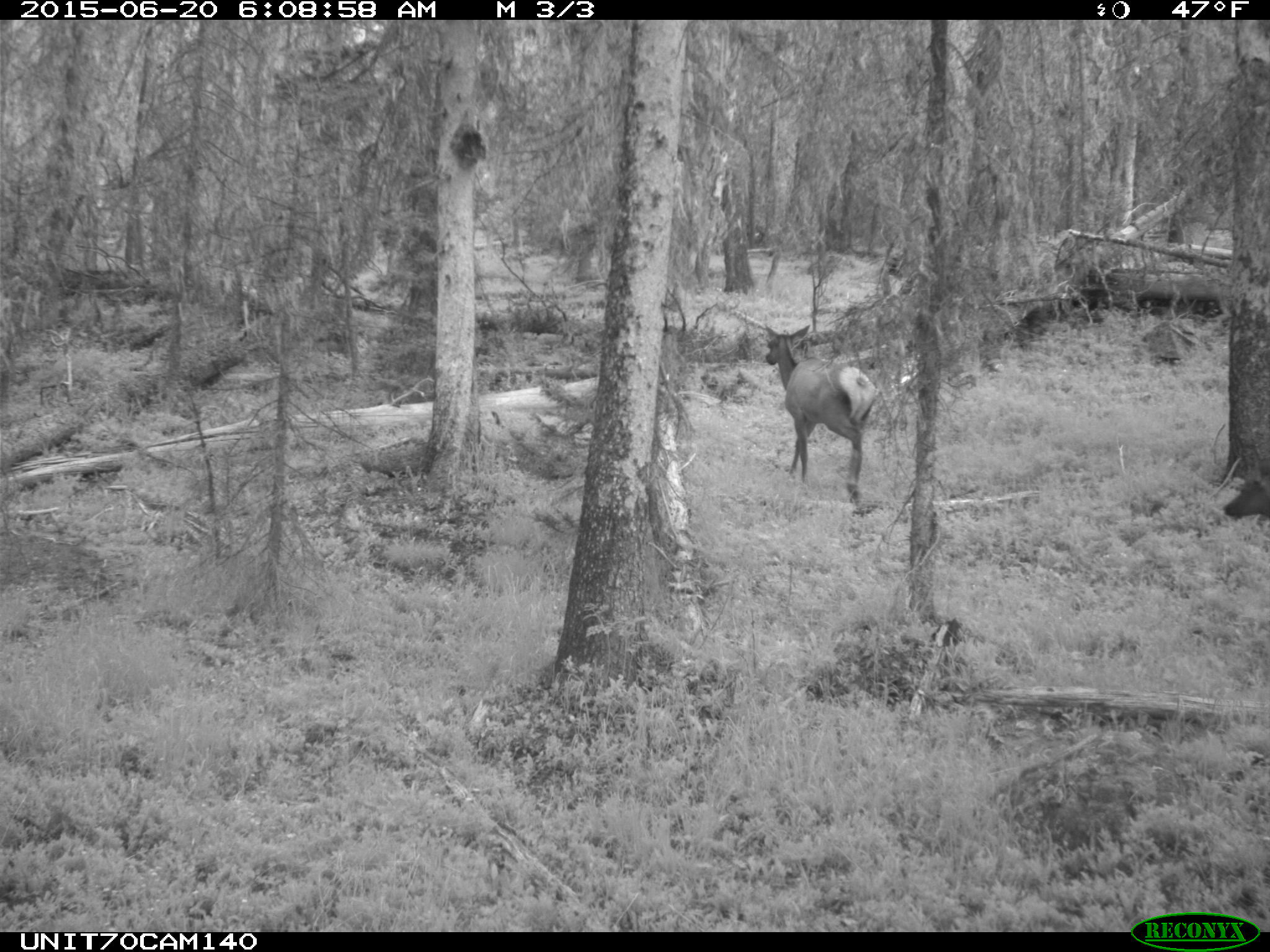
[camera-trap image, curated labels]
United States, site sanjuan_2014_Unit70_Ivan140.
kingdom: Animalia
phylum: Chordata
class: Mammalia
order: Artiodactyla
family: Cervidae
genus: Cervus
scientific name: Cervus elaphus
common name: red deer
Cervus elaphus (red deer).